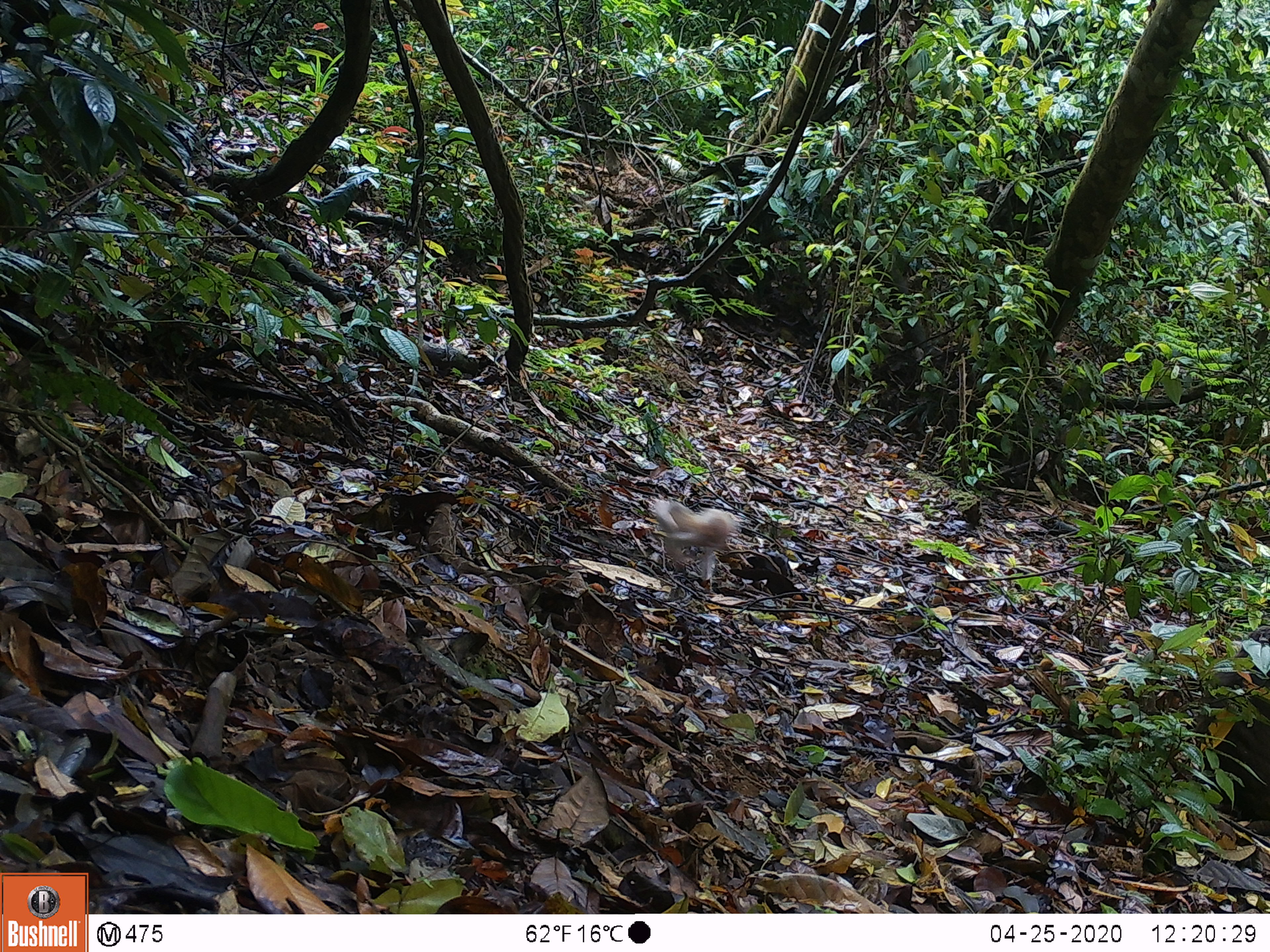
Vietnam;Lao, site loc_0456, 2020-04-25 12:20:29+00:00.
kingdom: Animalia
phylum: Chordata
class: Mammalia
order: Primates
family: Cercopithecidae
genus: Macaca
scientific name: Macaca arctoides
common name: stump-tailed macaque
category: stump tailed macaque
Stump tailed macaque (stump-tailed macaque) (Macaca arctoides). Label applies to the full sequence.